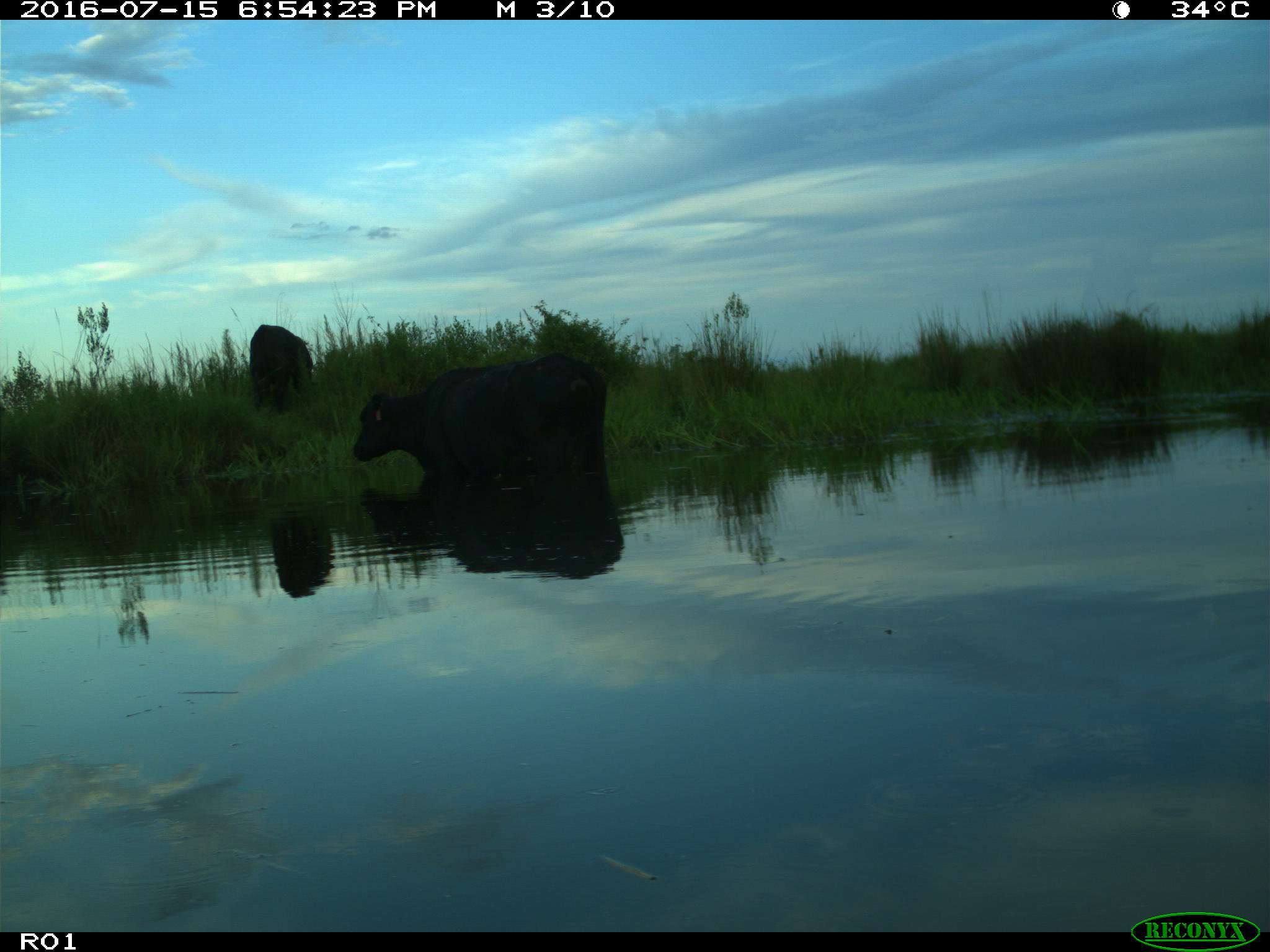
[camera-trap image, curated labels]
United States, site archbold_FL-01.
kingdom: Animalia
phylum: Chordata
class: Mammalia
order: Artiodactyla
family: Bovidae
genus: Bos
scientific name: Bos taurus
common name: domestic cow